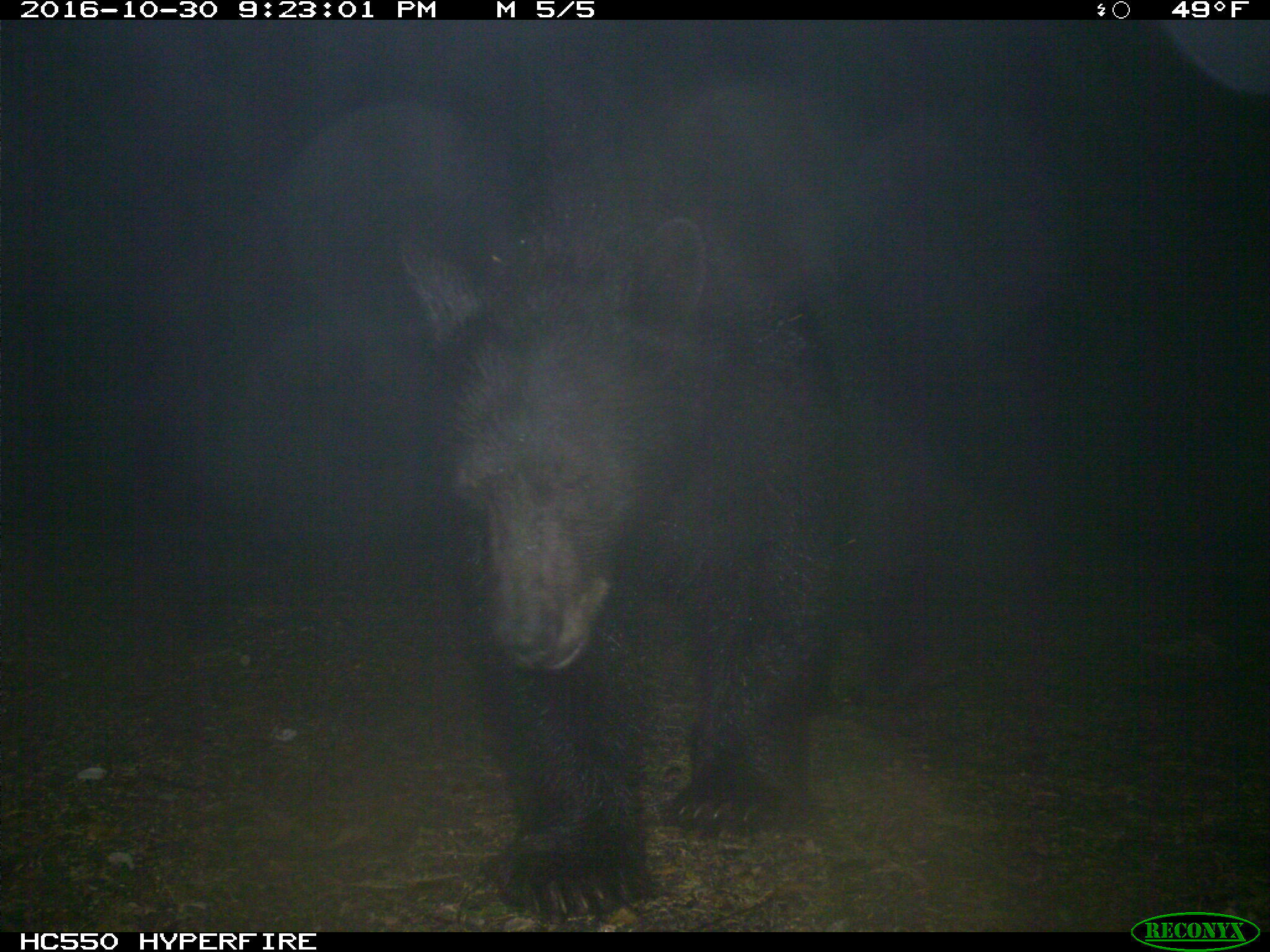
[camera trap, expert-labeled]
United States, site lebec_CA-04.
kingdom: Animalia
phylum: Chordata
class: Mammalia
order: Carnivora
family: Ursidae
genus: Ursus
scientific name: Ursus americanus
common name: american black bear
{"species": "Ursus americanus (american black bear)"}